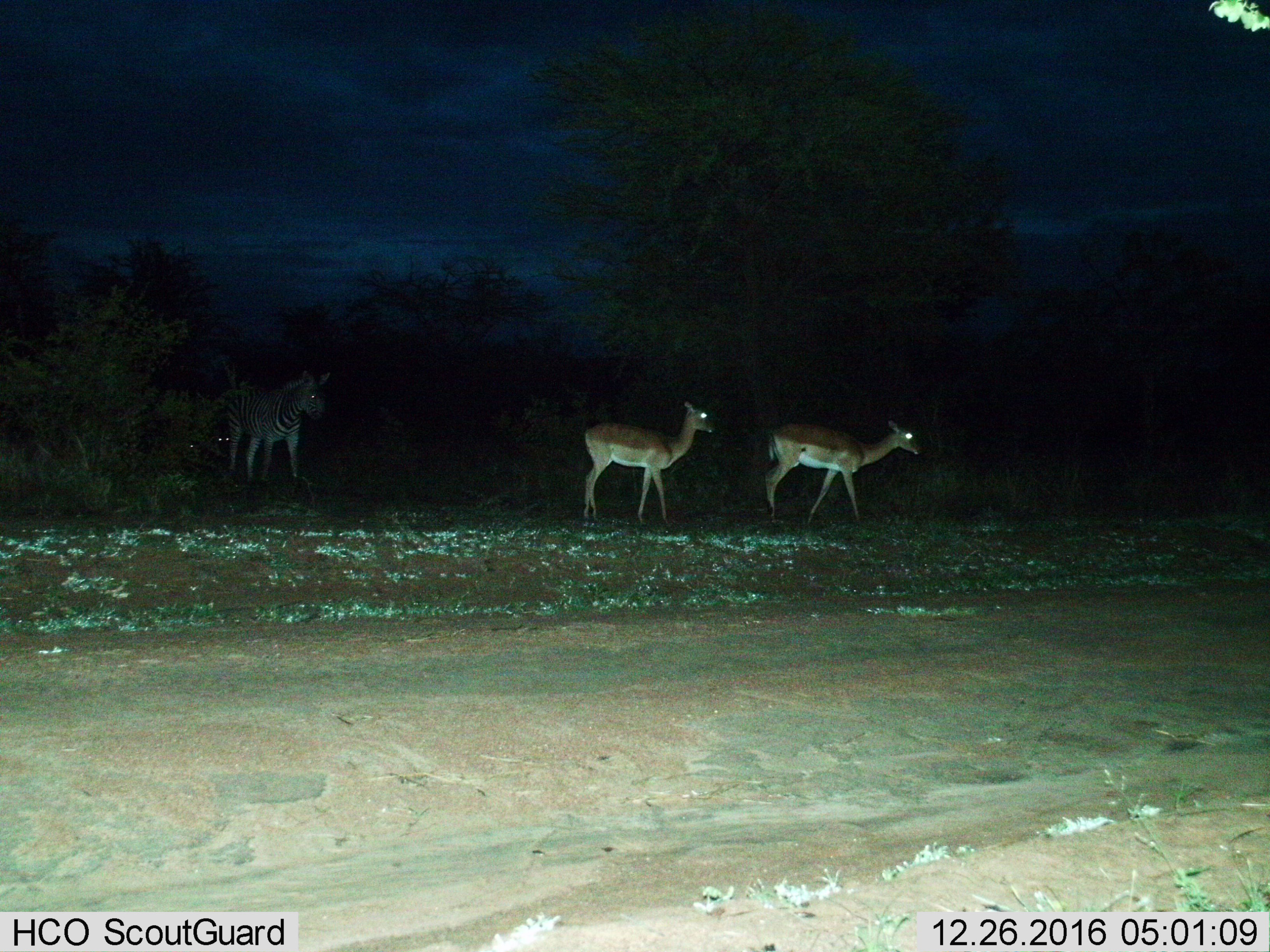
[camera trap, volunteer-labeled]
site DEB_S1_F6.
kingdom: Animalia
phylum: Chordata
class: Mammalia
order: Artiodactyla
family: Bovidae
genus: Aepyceros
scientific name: Aepyceros melampus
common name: impala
Impala (Aepyceros melampus), count 2. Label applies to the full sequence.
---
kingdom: Animalia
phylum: Chordata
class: Mammalia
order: Perissodactyla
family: Equidae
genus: Equus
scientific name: Equus quagga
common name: plains zebra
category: zebraplains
Zebraplains (plains zebra) (Equus quagga), count 2. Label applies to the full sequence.